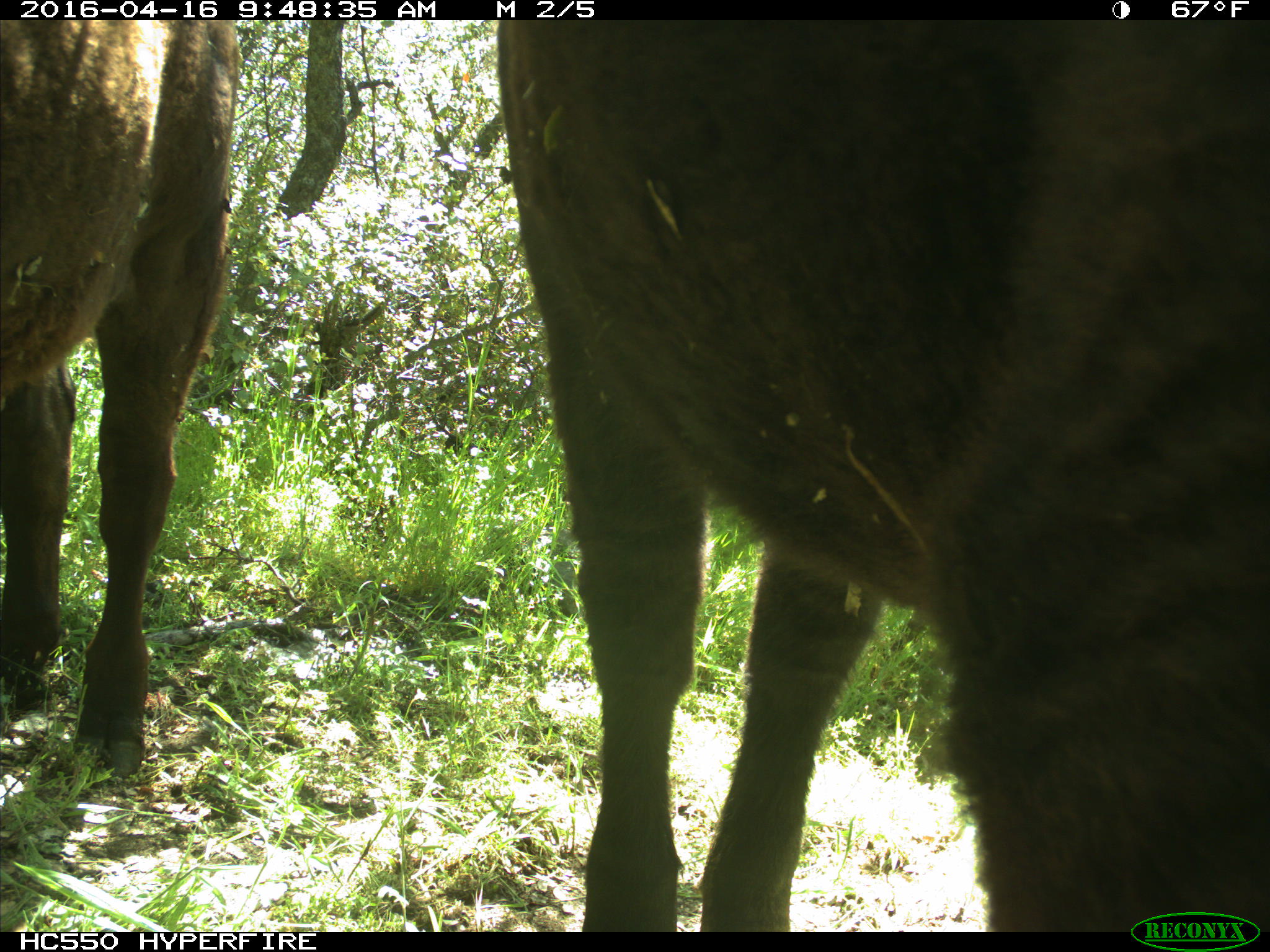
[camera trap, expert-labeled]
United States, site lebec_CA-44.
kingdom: Animalia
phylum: Chordata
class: Mammalia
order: Artiodactyla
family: Bovidae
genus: Bos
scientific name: Bos taurus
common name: domestic cow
Bos taurus (domestic cow).